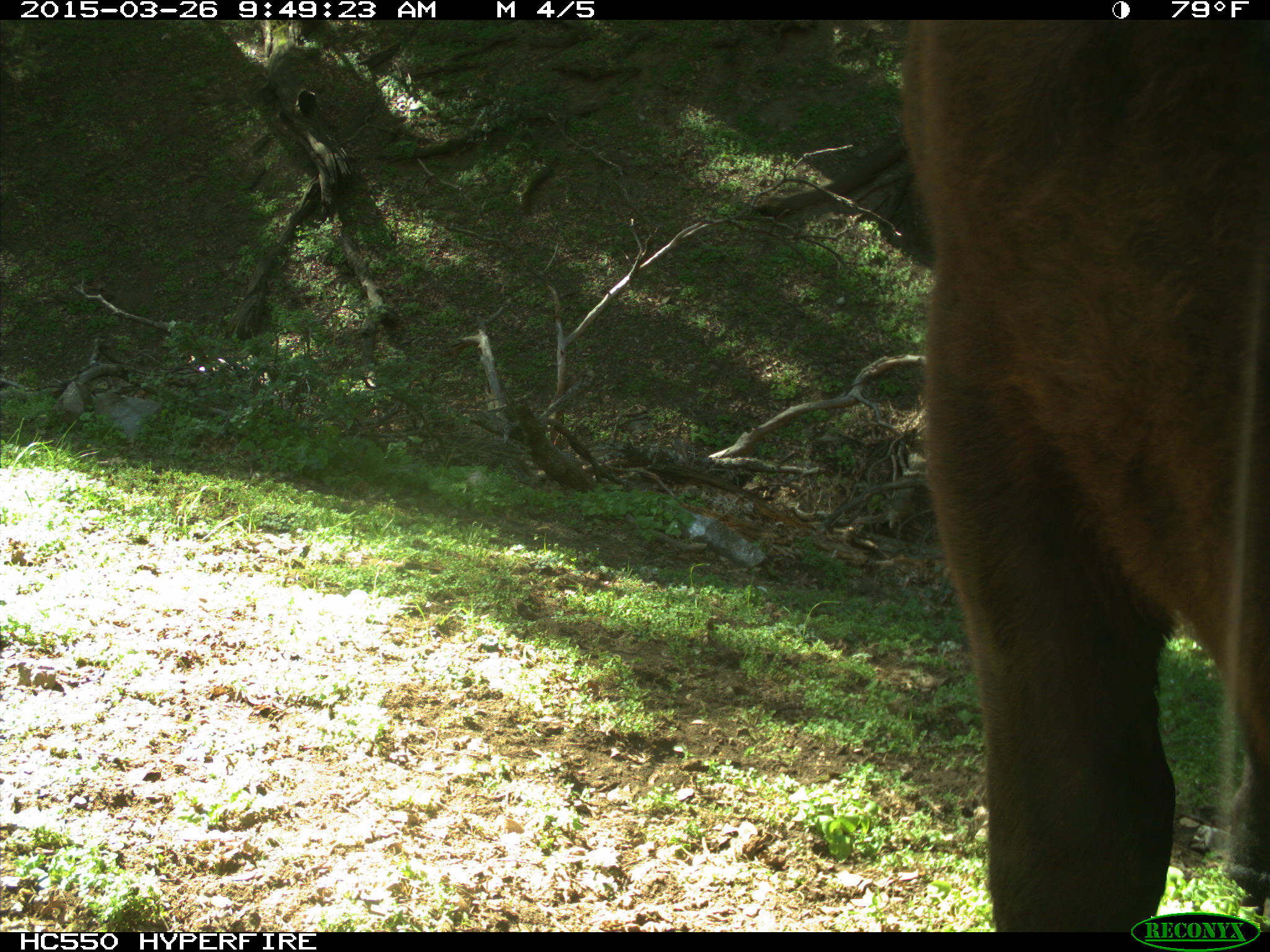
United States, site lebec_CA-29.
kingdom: Animalia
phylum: Chordata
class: Mammalia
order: Artiodactyla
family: Bovidae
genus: Bos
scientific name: Bos taurus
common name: domestic cow